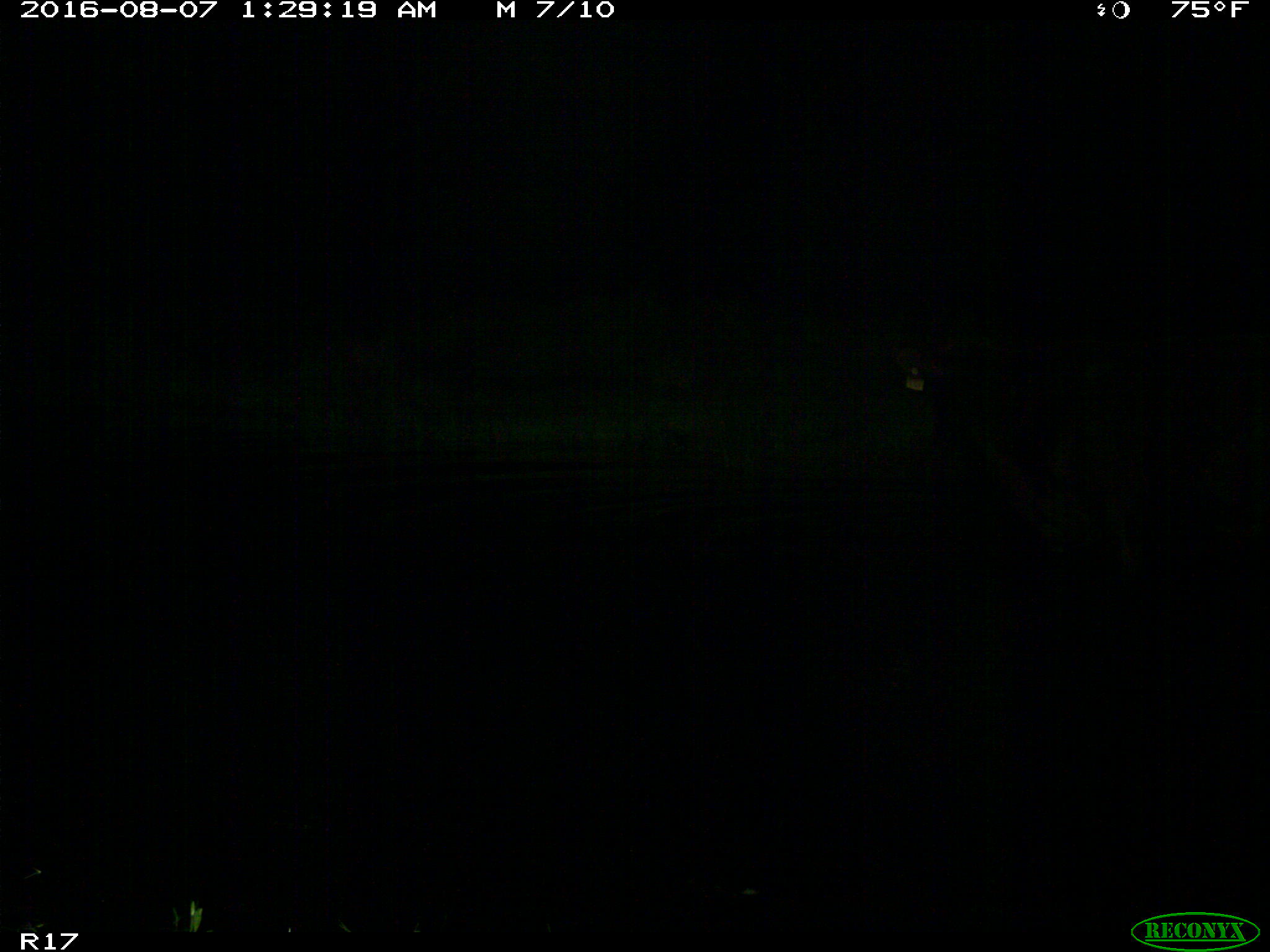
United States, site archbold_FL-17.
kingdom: Animalia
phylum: Chordata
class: Mammalia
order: Artiodactyla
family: Bovidae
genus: Bos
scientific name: Bos taurus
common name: domestic cow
Bos taurus (domestic cow).